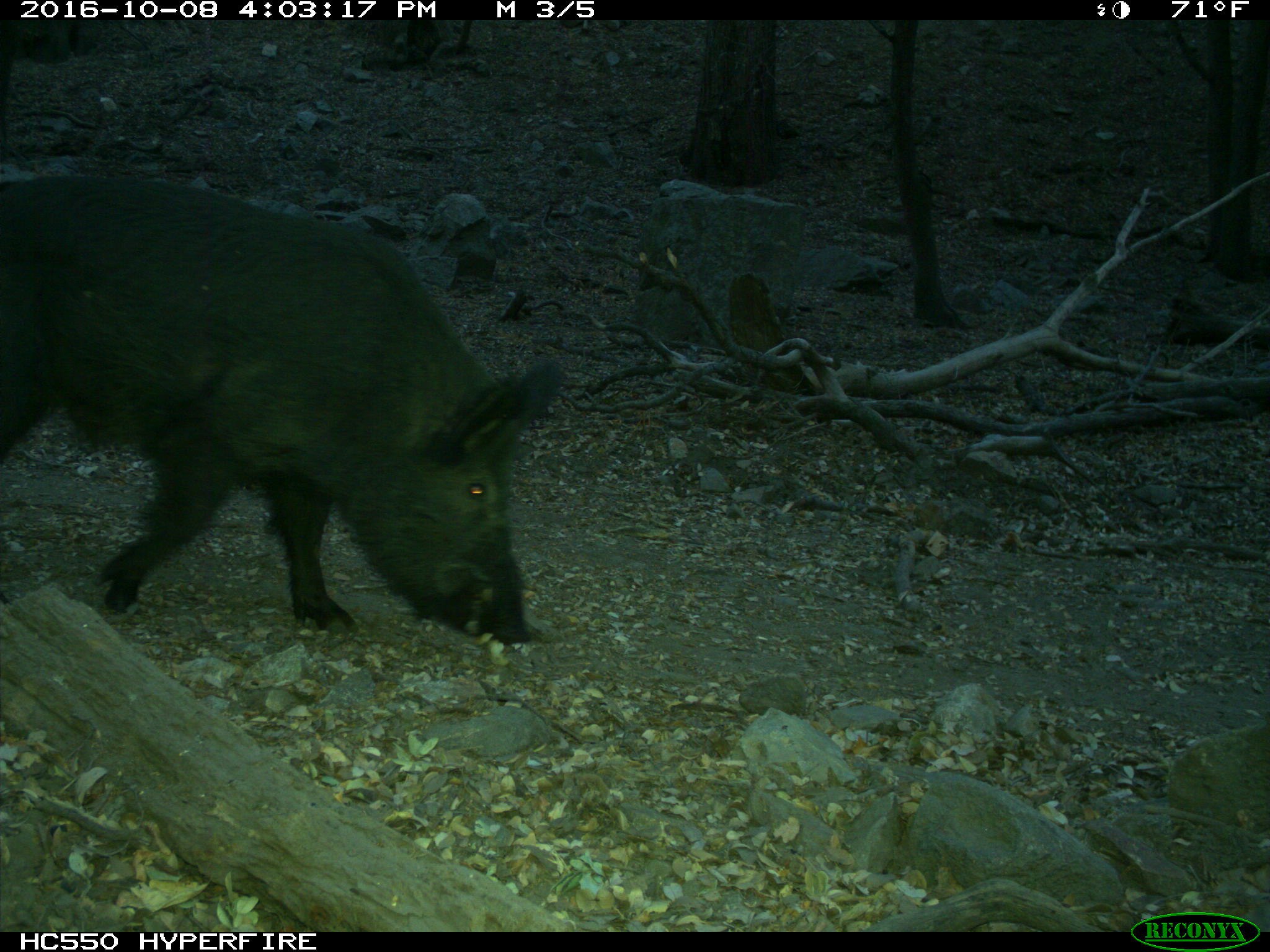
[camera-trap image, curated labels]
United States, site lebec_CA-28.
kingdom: Animalia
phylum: Chordata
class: Mammalia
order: Artiodactyla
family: Suidae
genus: Sus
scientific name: Sus scrofa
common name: wild boar